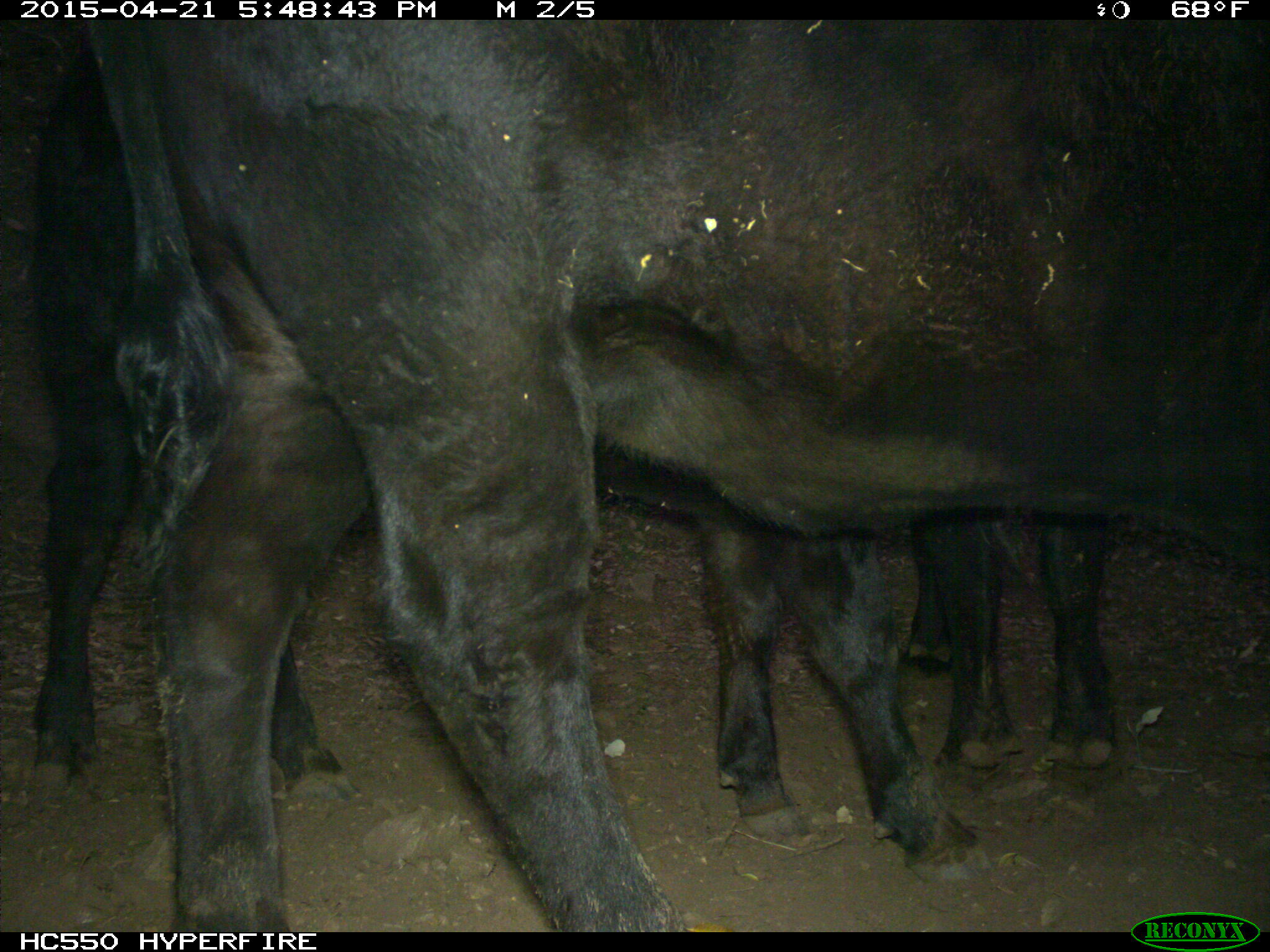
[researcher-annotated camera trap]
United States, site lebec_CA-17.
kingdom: Animalia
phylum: Chordata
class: Mammalia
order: Artiodactyla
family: Bovidae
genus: Bos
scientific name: Bos taurus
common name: domestic cow